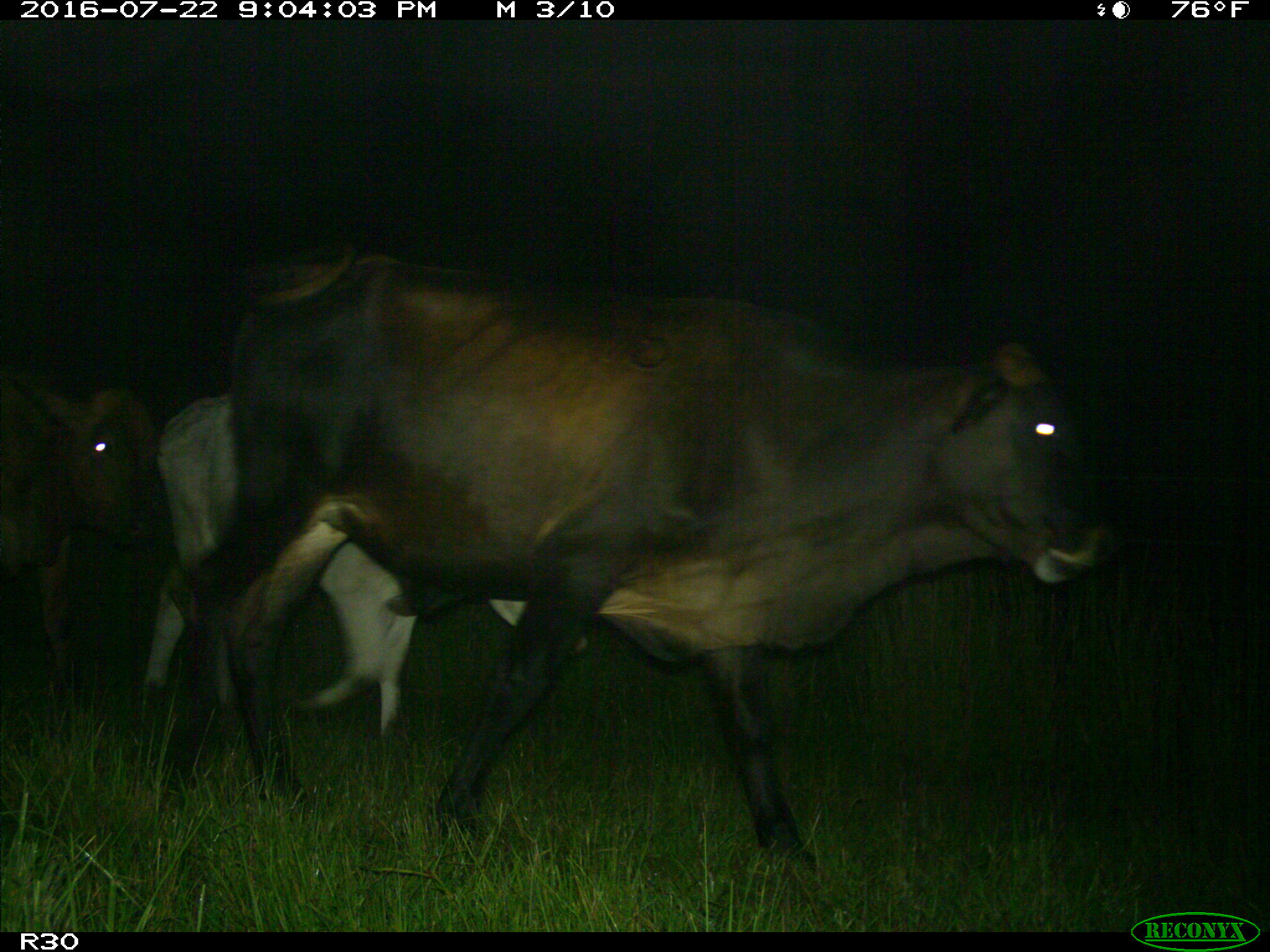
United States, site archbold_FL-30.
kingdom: Animalia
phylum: Chordata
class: Mammalia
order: Artiodactyla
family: Bovidae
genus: Bos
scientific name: Bos taurus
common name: domestic cow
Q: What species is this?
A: Bos taurus (domestic cow).